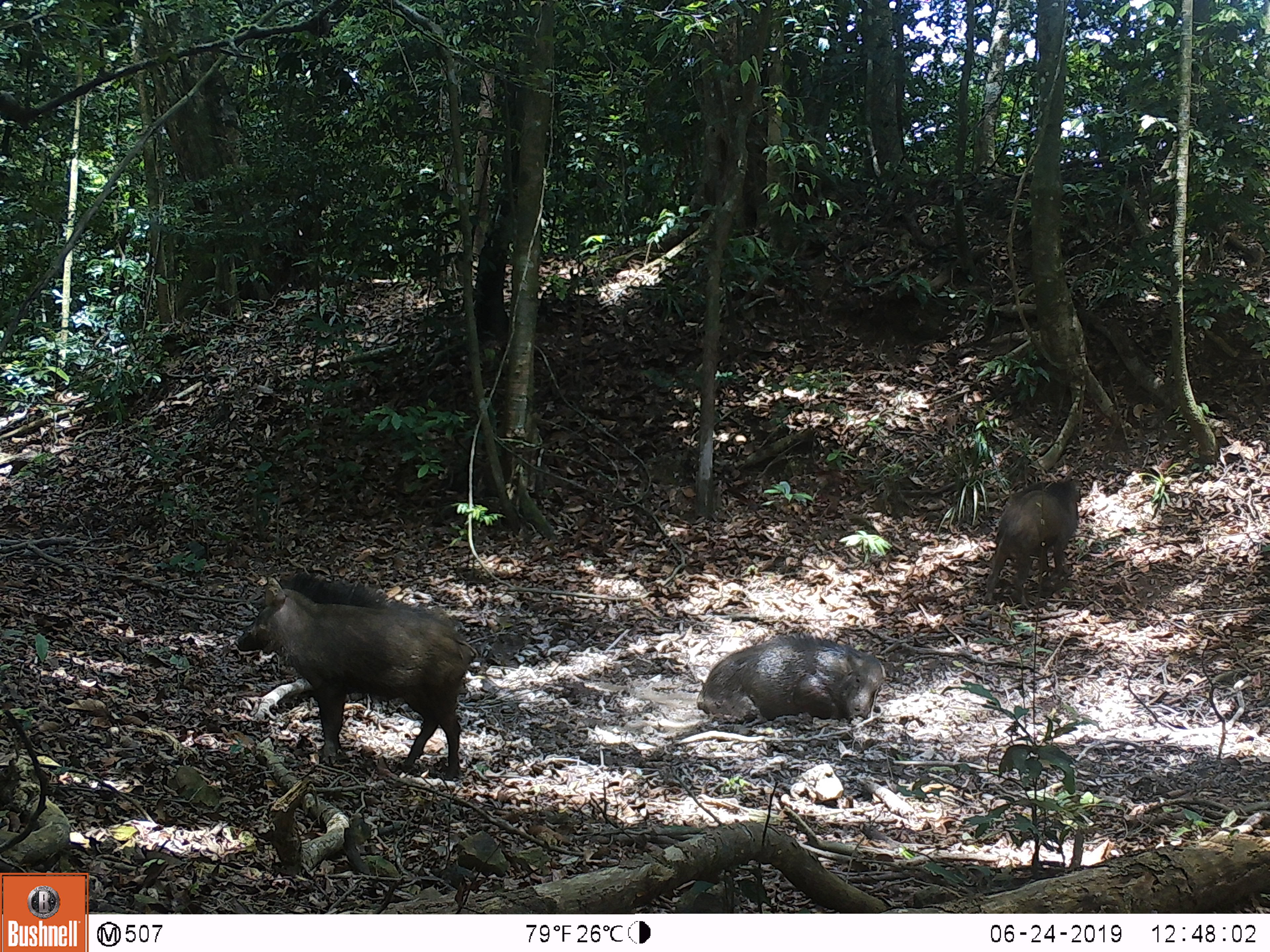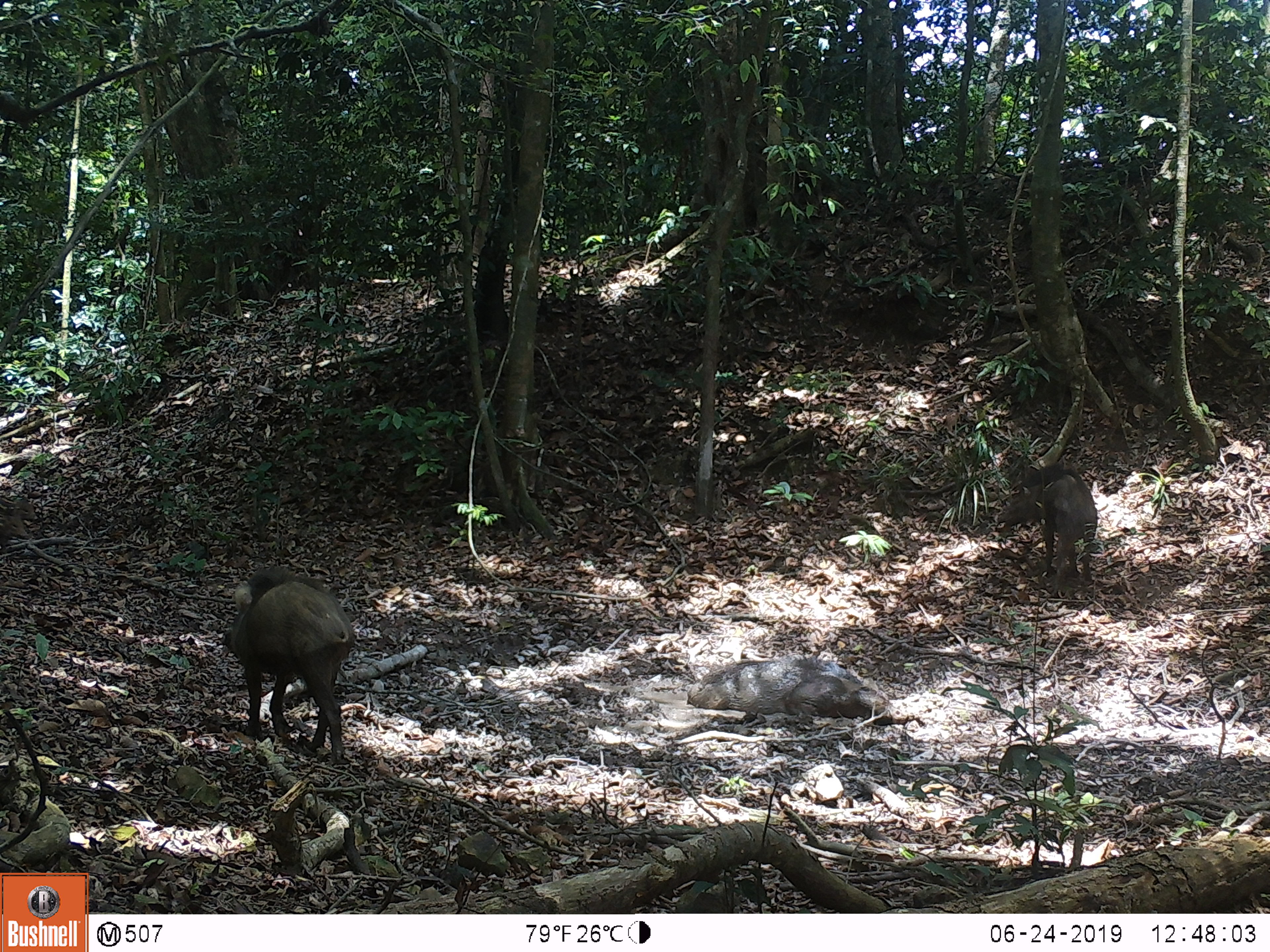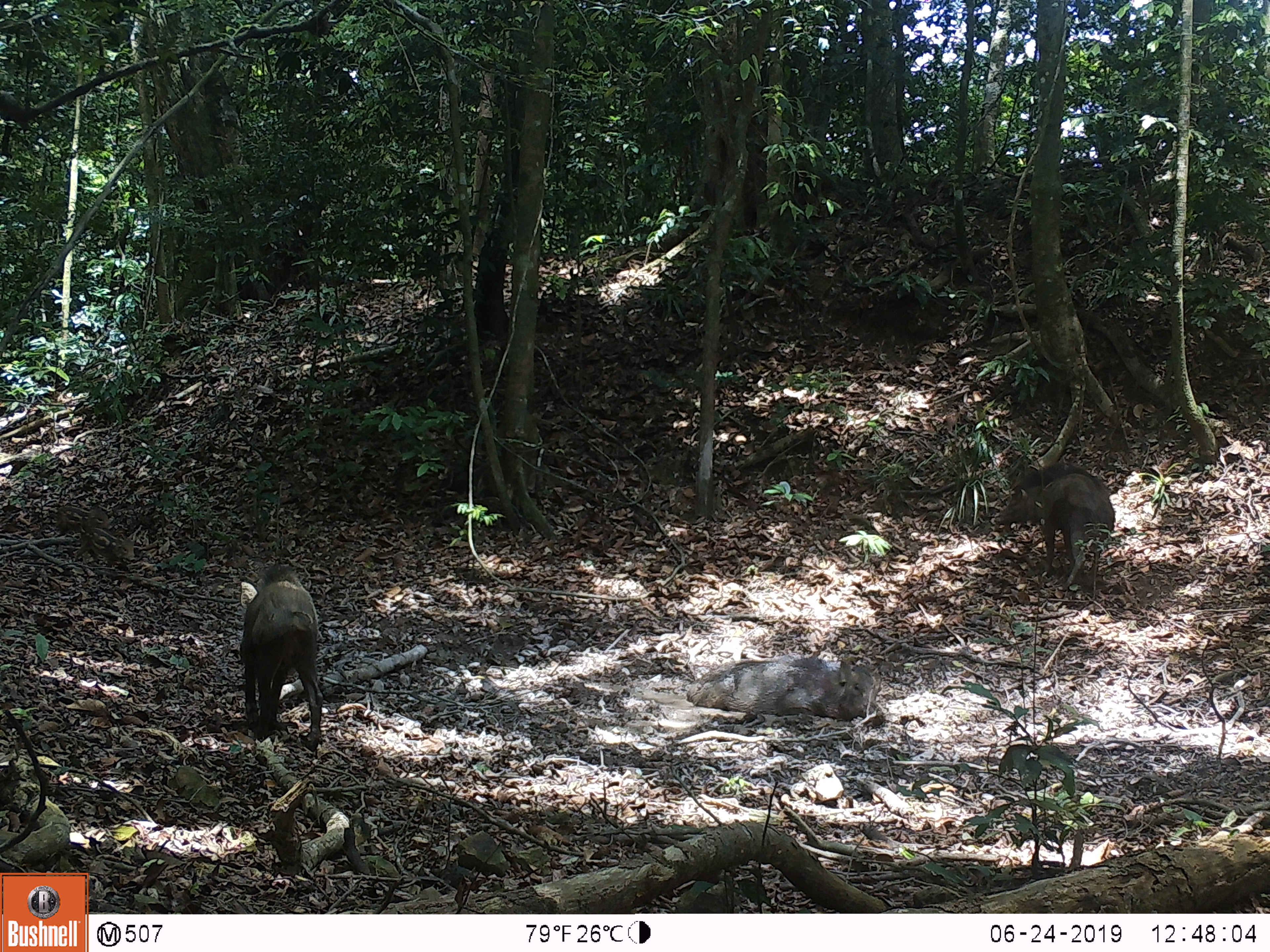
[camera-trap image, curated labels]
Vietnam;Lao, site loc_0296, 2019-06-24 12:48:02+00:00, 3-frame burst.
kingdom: Animalia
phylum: Chordata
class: Mammalia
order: Artiodactyla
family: Suidae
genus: Sus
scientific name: Sus scrofa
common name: eurasian wild pig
Eurasian wild pig (Sus scrofa). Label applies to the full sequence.